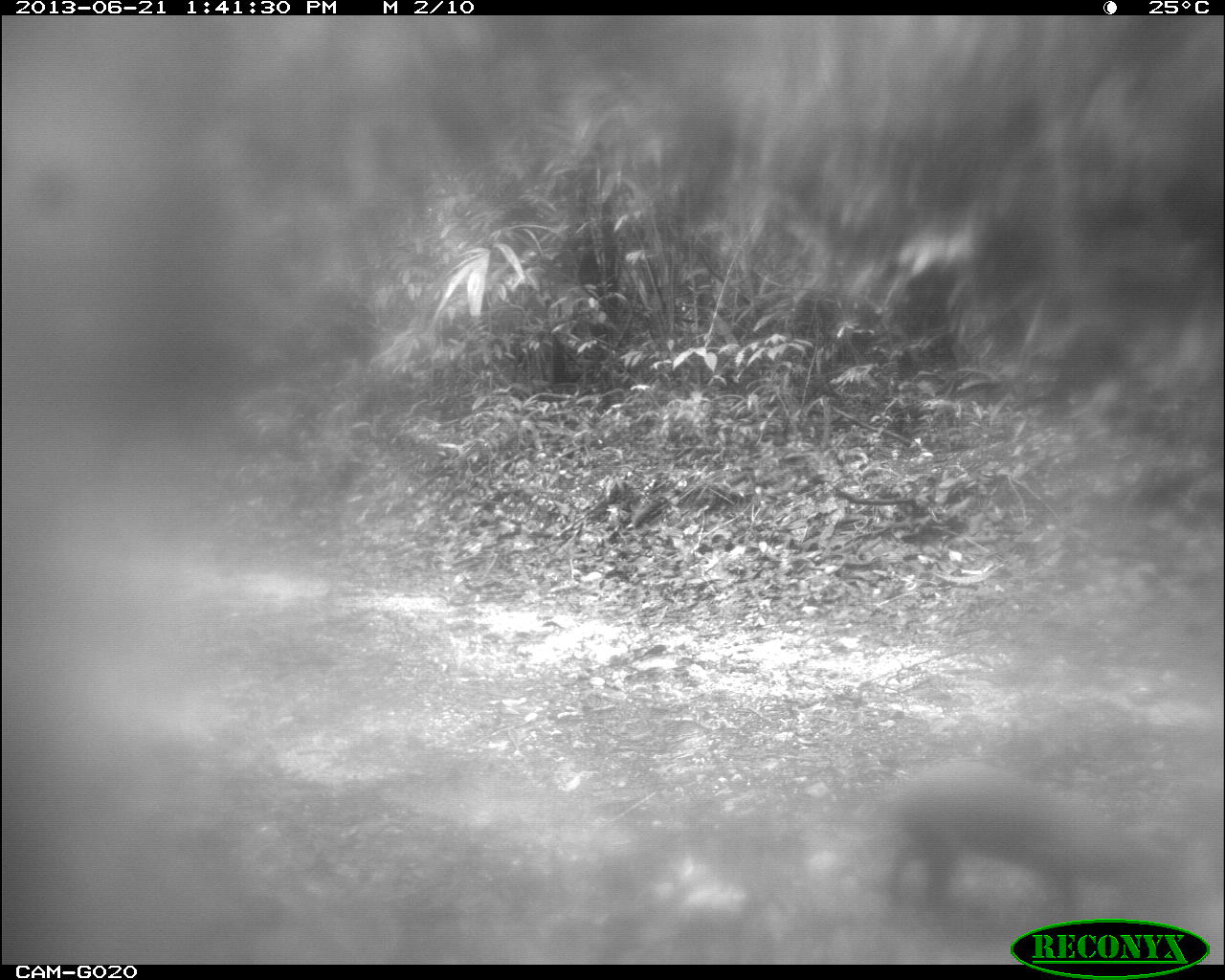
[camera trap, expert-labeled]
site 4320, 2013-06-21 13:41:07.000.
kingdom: Animalia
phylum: Chordata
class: Mammalia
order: Rodentia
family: Dasyproctidae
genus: Dasyprocta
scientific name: Dasyprocta punctata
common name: central american agouti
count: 1